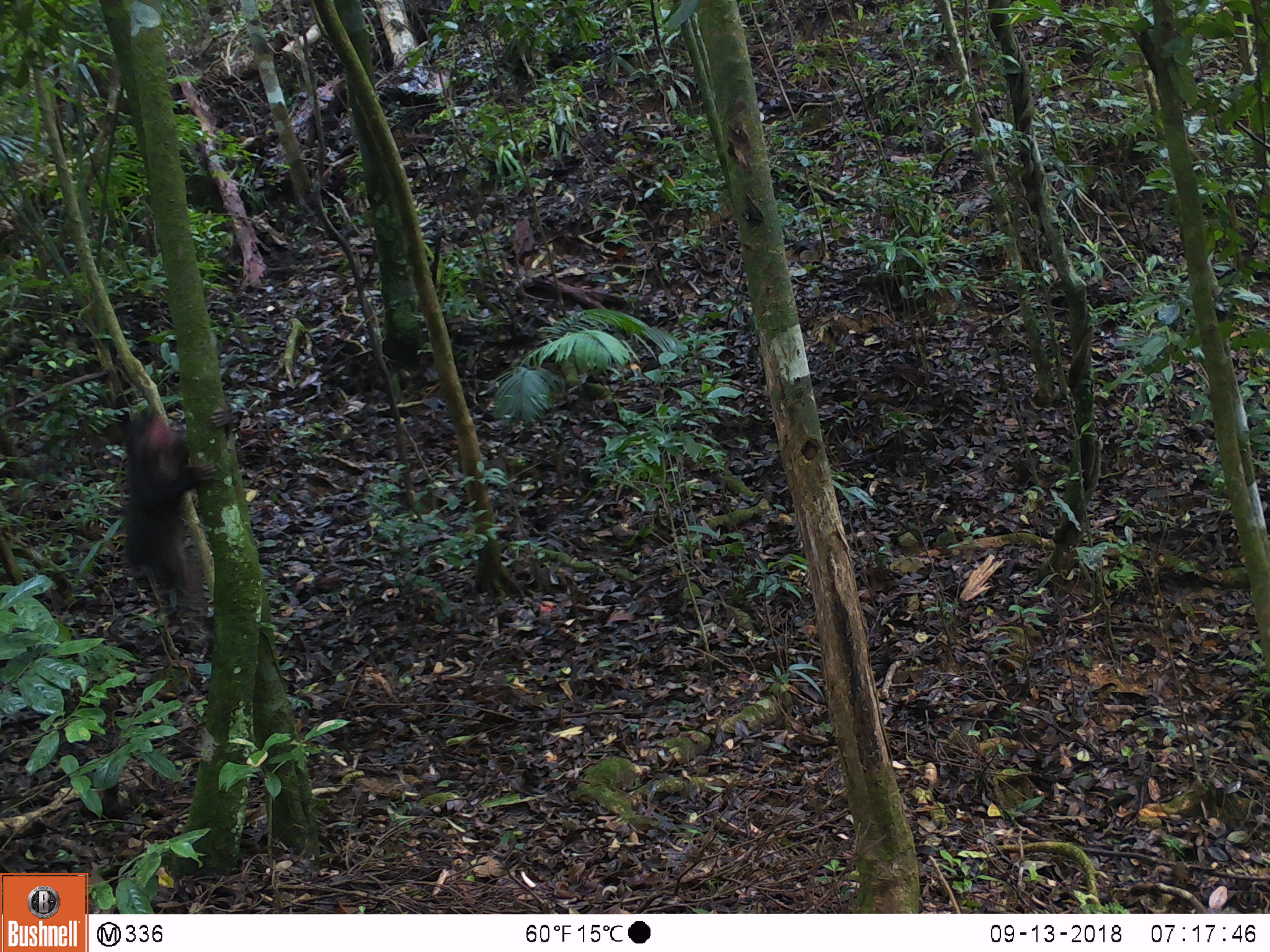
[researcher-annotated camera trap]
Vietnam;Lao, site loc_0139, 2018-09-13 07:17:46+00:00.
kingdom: Animalia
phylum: Chordata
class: Mammalia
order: Primates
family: Cercopithecidae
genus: Macaca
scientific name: Macaca arctoides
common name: stump-tailed macaque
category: stump tailed macaque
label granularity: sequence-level